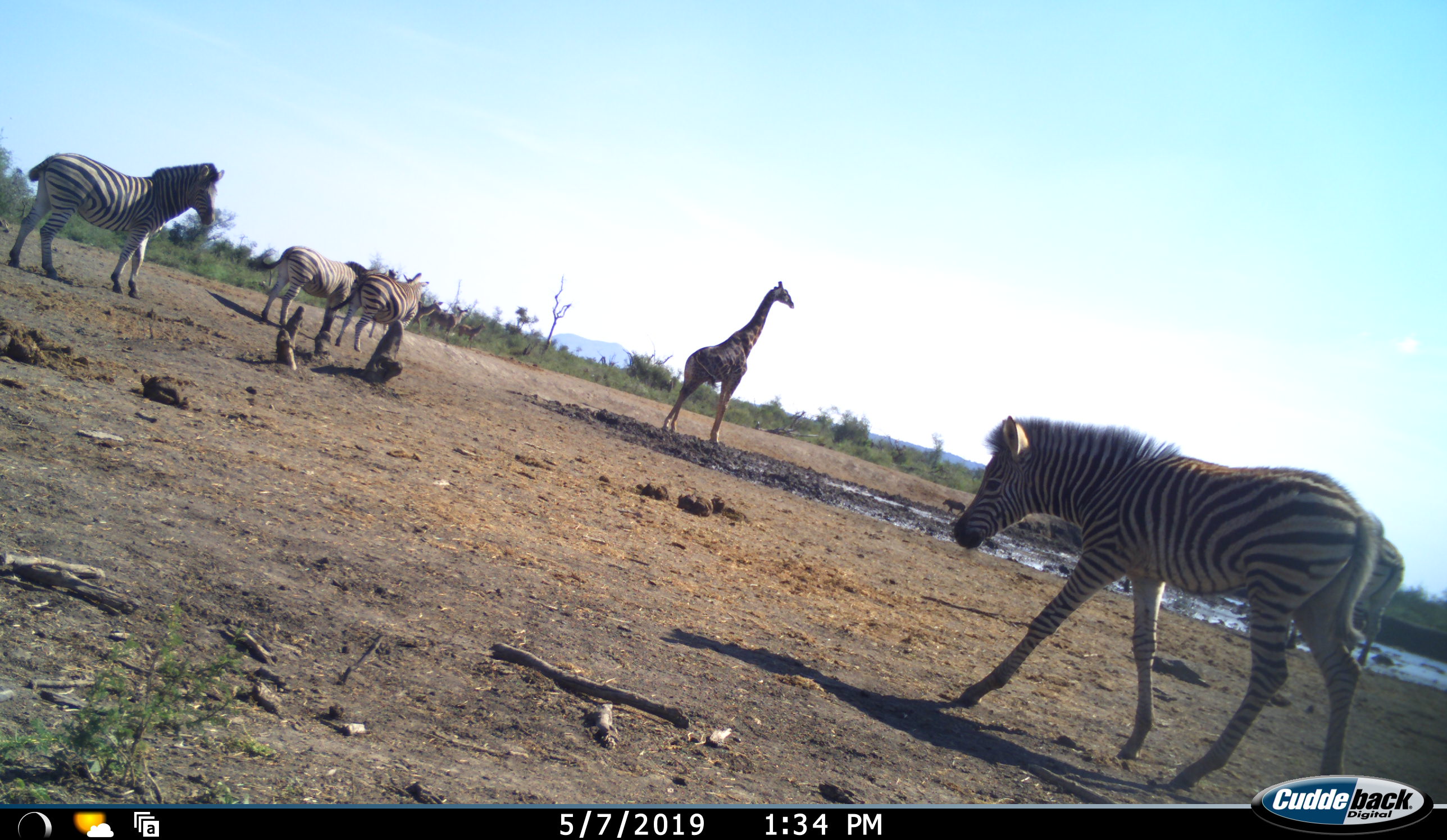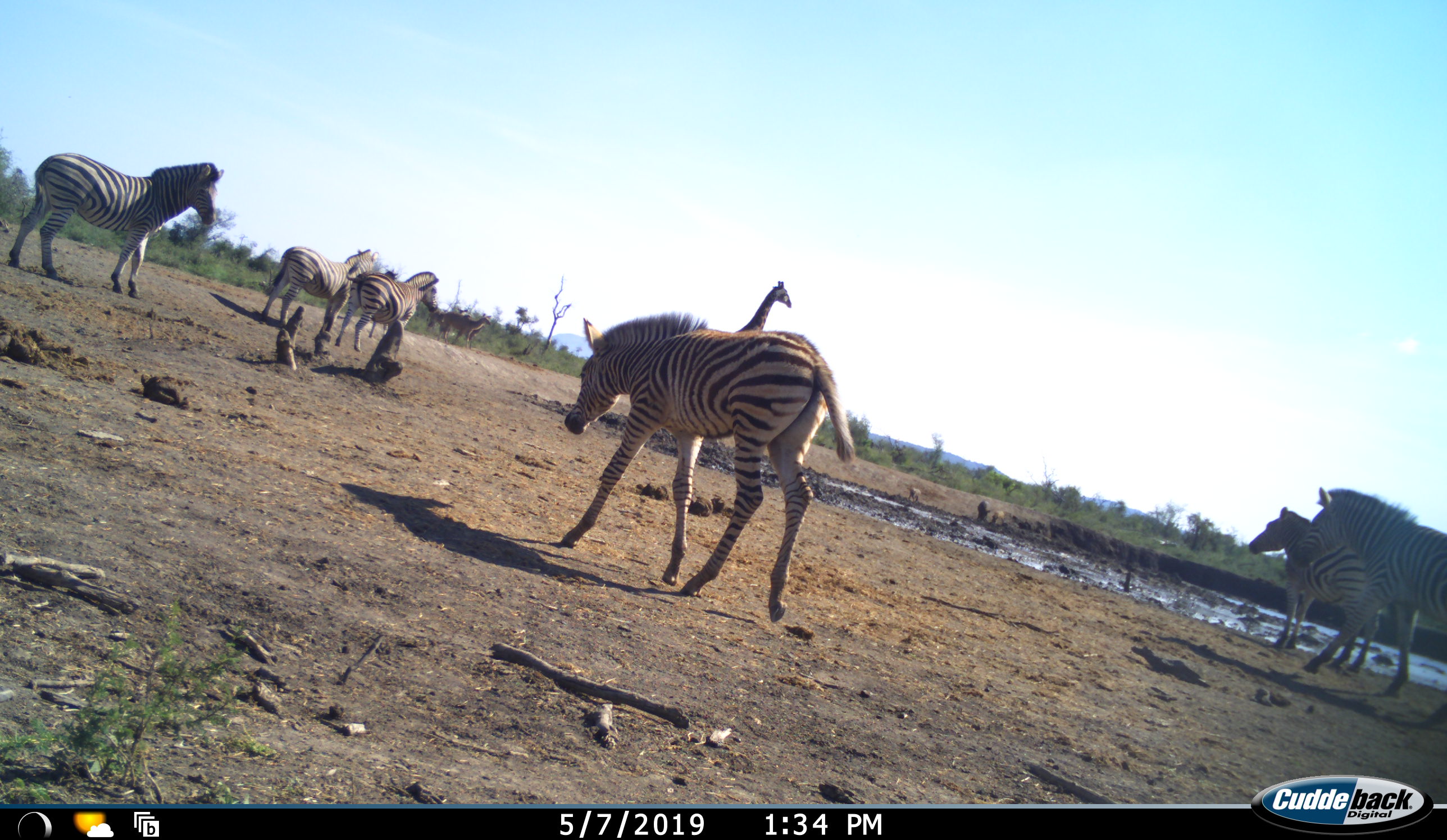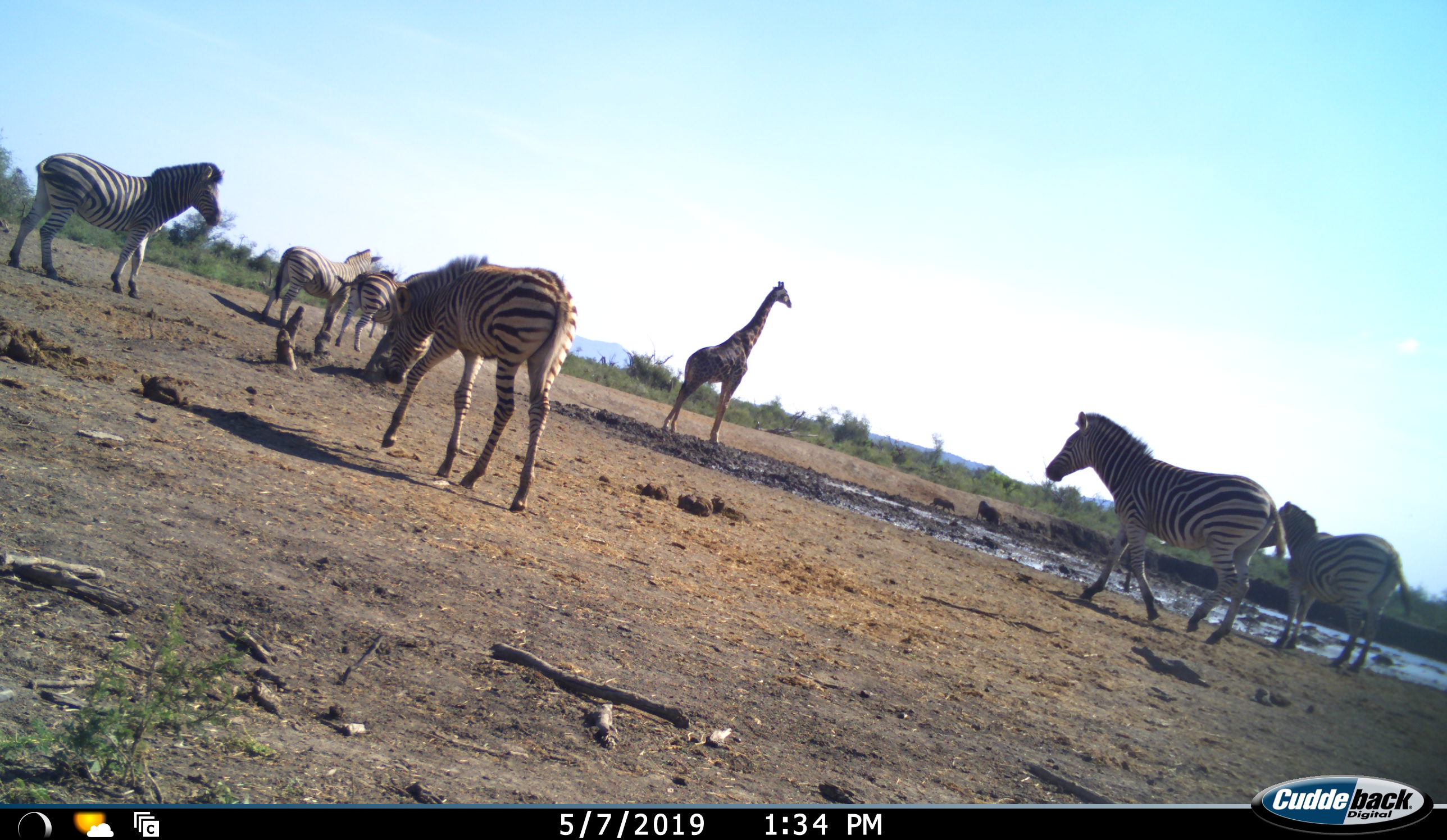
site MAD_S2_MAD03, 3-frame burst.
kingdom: Animalia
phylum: Chordata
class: Mammalia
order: Artiodactyla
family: Giraffidae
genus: Giraffa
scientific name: Giraffa camelopardalis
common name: giraffe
Giraffe (Giraffa camelopardalis), count 1. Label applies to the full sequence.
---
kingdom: Animalia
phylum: Chordata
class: Mammalia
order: Artiodactyla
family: Bovidae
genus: Aepyceros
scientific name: Aepyceros melampus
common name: impala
Impala (Aepyceros melampus), count 3. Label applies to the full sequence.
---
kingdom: Animalia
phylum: Chordata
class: Mammalia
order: Perissodactyla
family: Equidae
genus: Equus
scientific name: Equus quagga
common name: plains zebra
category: zebraplains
Zebraplains (plains zebra) (Equus quagga), count 6. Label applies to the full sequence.